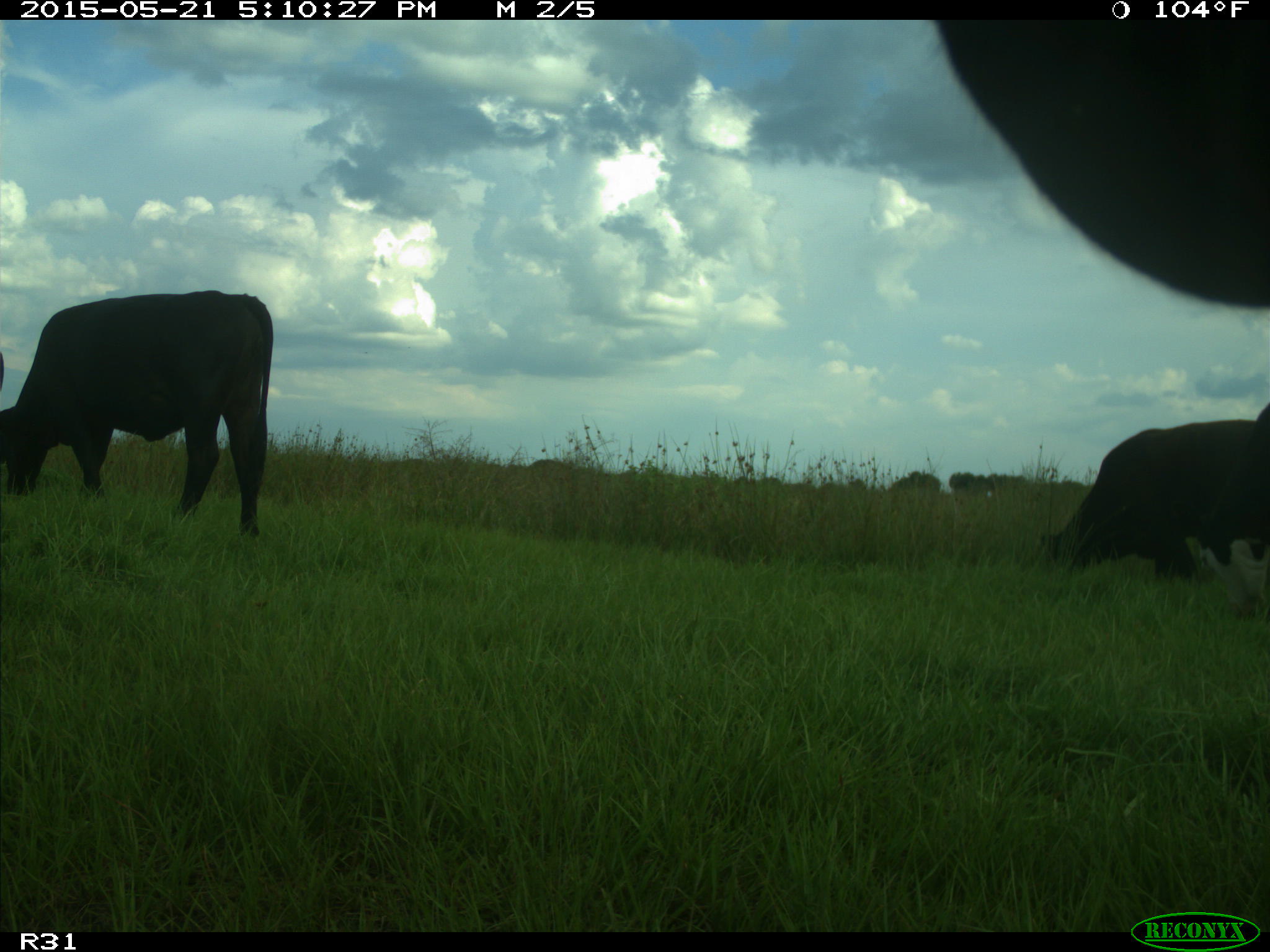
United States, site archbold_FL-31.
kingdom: Animalia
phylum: Chordata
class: Mammalia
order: Artiodactyla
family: Bovidae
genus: Bos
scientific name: Bos taurus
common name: domestic cow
Bos taurus (domestic cow).